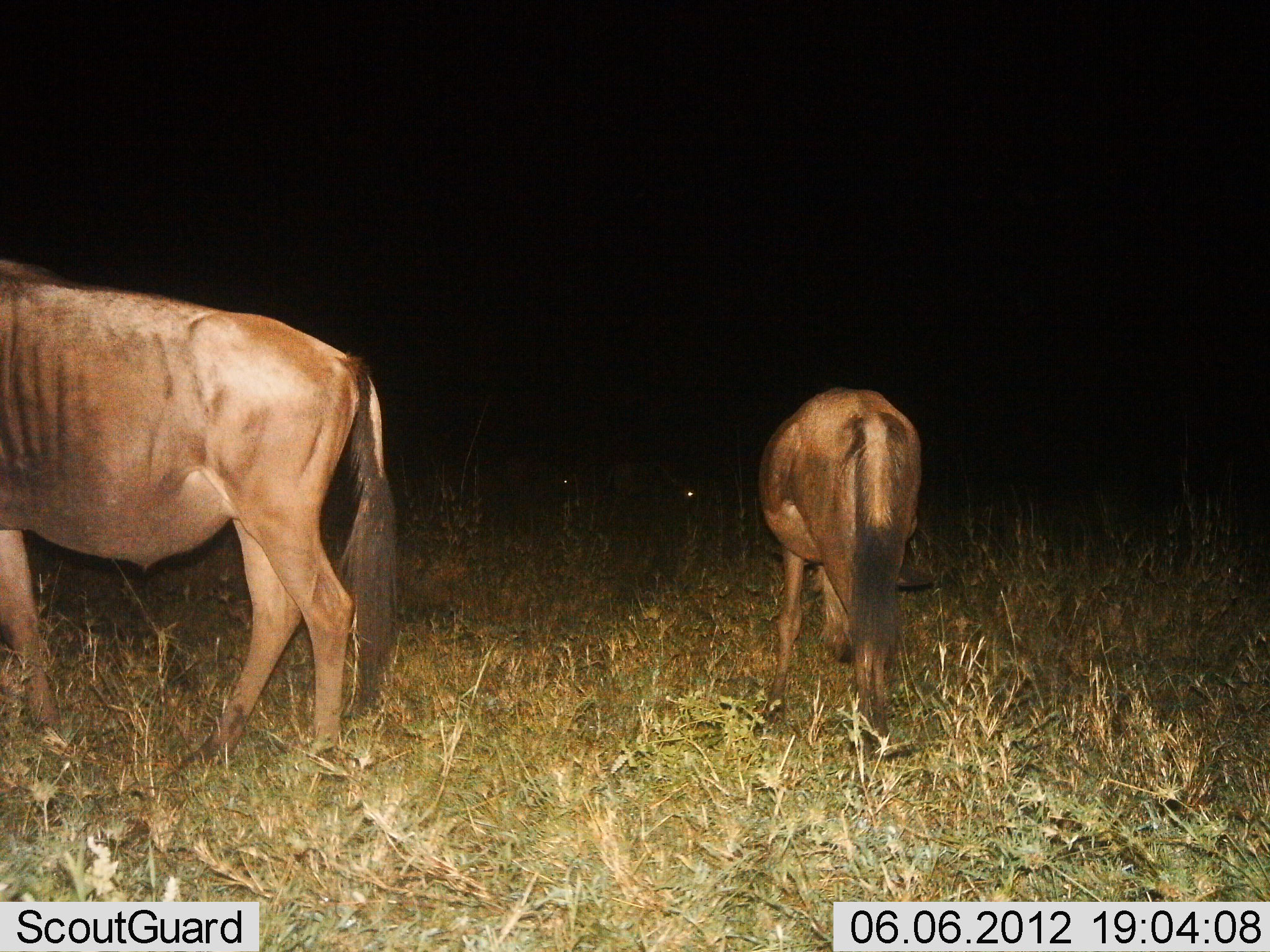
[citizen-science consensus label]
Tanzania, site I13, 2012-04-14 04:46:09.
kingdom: Animalia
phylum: Chordata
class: Mammalia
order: Artiodactyla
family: Bovidae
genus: Connochaetes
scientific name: Connochaetes taurinus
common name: blue wildebeest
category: wildebeest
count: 2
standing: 64%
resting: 0%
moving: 7%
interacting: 0%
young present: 0%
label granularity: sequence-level